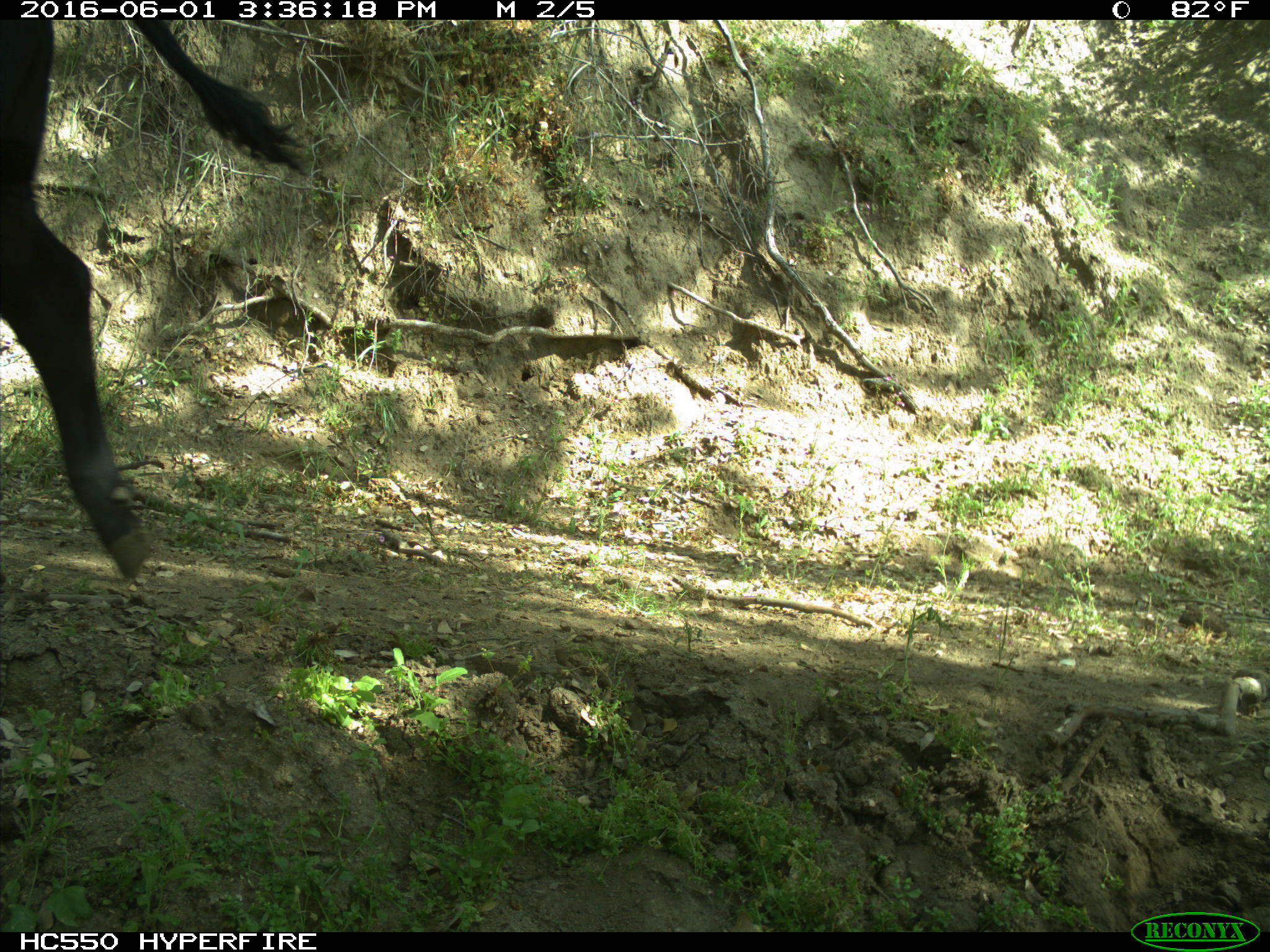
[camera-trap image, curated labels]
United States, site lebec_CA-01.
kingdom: Animalia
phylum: Chordata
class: Mammalia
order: Artiodactyla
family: Bovidae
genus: Bos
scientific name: Bos taurus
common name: domestic cow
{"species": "Bos taurus (domestic cow)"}